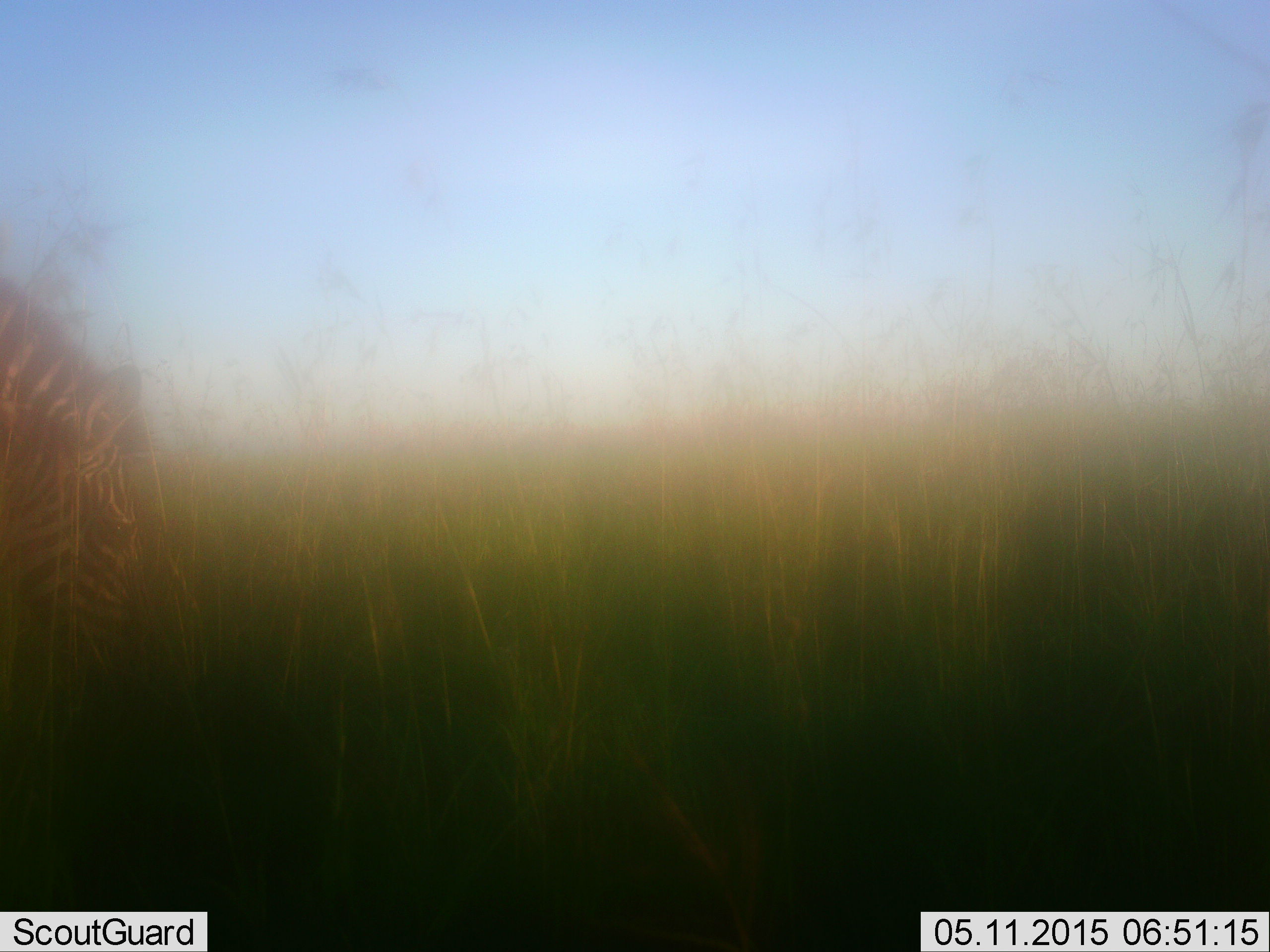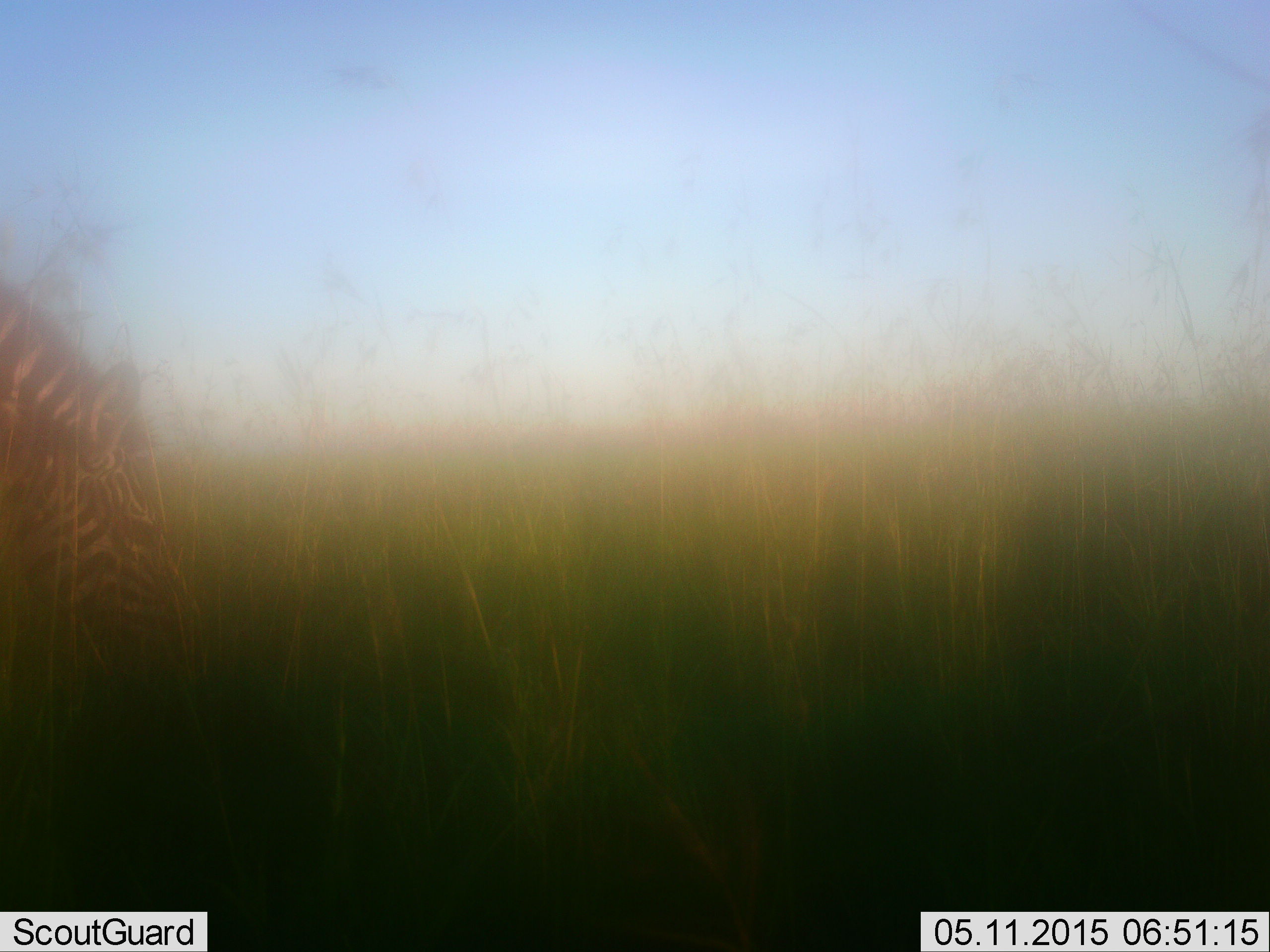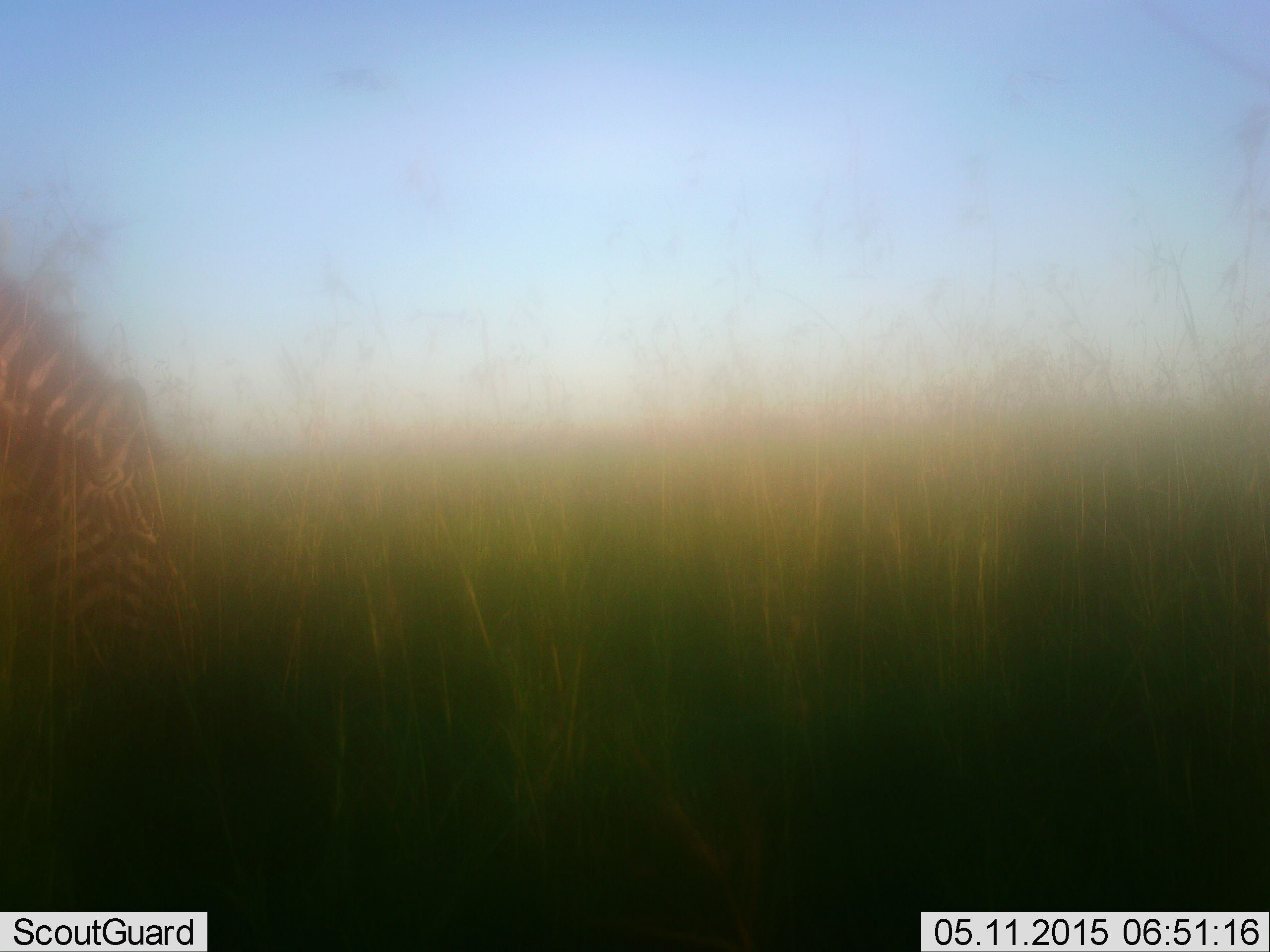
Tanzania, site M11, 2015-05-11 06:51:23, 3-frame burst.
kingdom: Animalia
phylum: Chordata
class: Mammalia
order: Perissodactyla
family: Equidae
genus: Equus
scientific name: Equus quagga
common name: plains zebra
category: zebra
Zebra (plains zebra) (Equus quagga), count 1. Behavior (volunteer vote fractions): standing 0%, resting 0%, moving 0%, interacting 0%. Young present (vote fraction): 0%. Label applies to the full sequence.